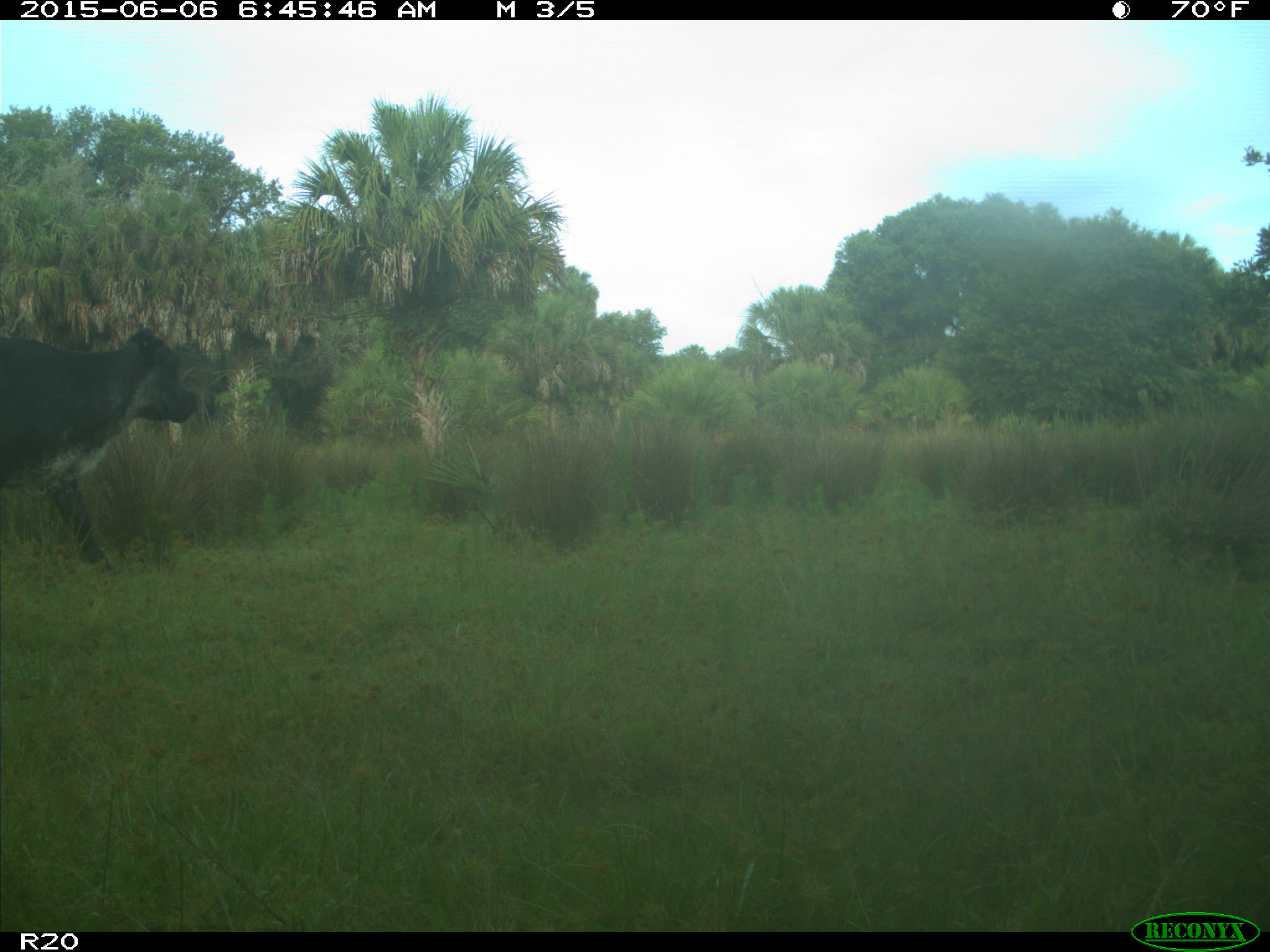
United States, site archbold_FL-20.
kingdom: Animalia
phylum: Chordata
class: Mammalia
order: Artiodactyla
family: Bovidae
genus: Bos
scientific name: Bos taurus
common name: domestic cow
Bos taurus (domestic cow).